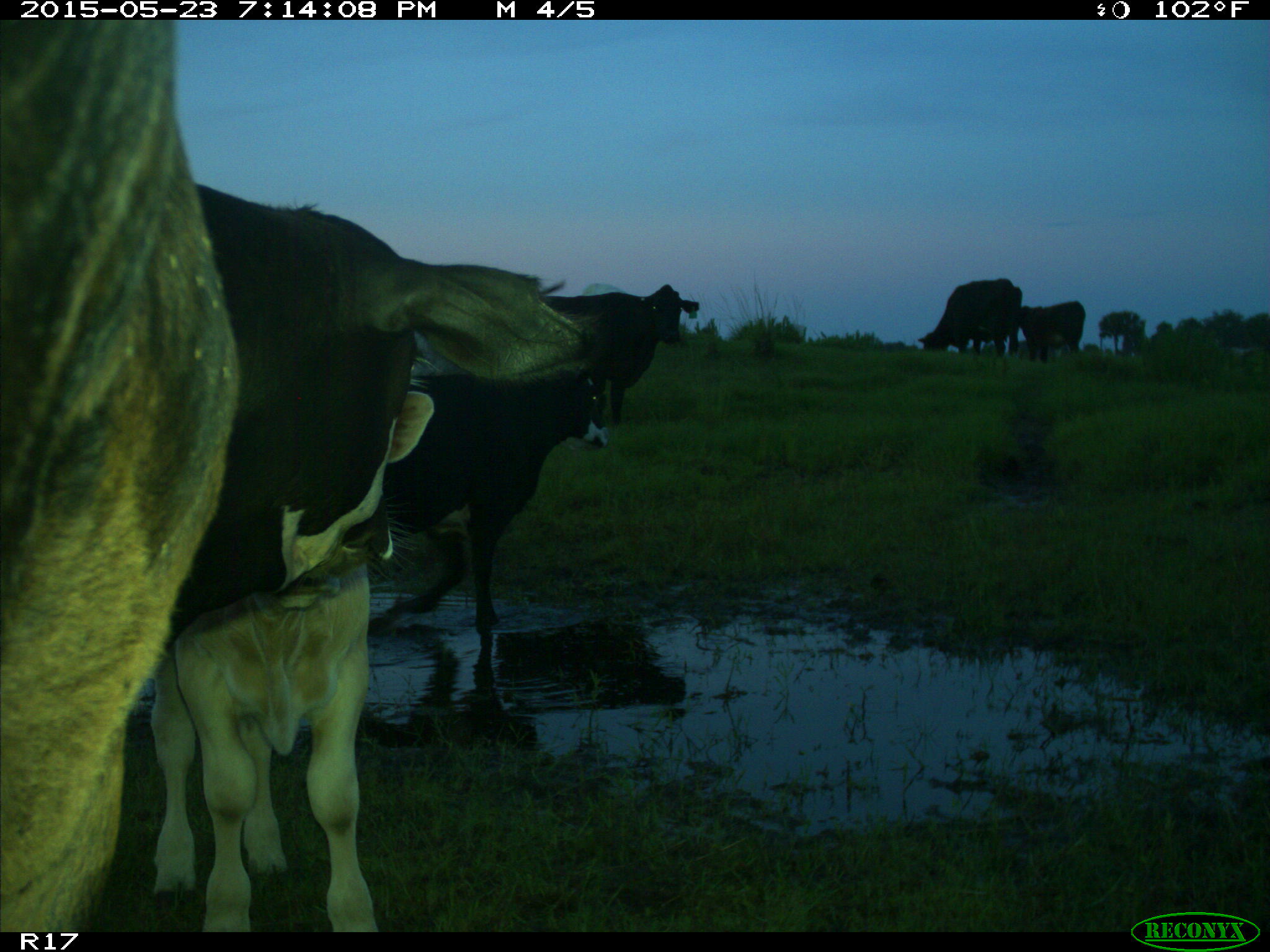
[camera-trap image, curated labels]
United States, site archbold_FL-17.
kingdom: Animalia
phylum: Chordata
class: Mammalia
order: Artiodactyla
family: Bovidae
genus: Bos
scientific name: Bos taurus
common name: domestic cow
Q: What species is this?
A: Bos taurus (domestic cow).